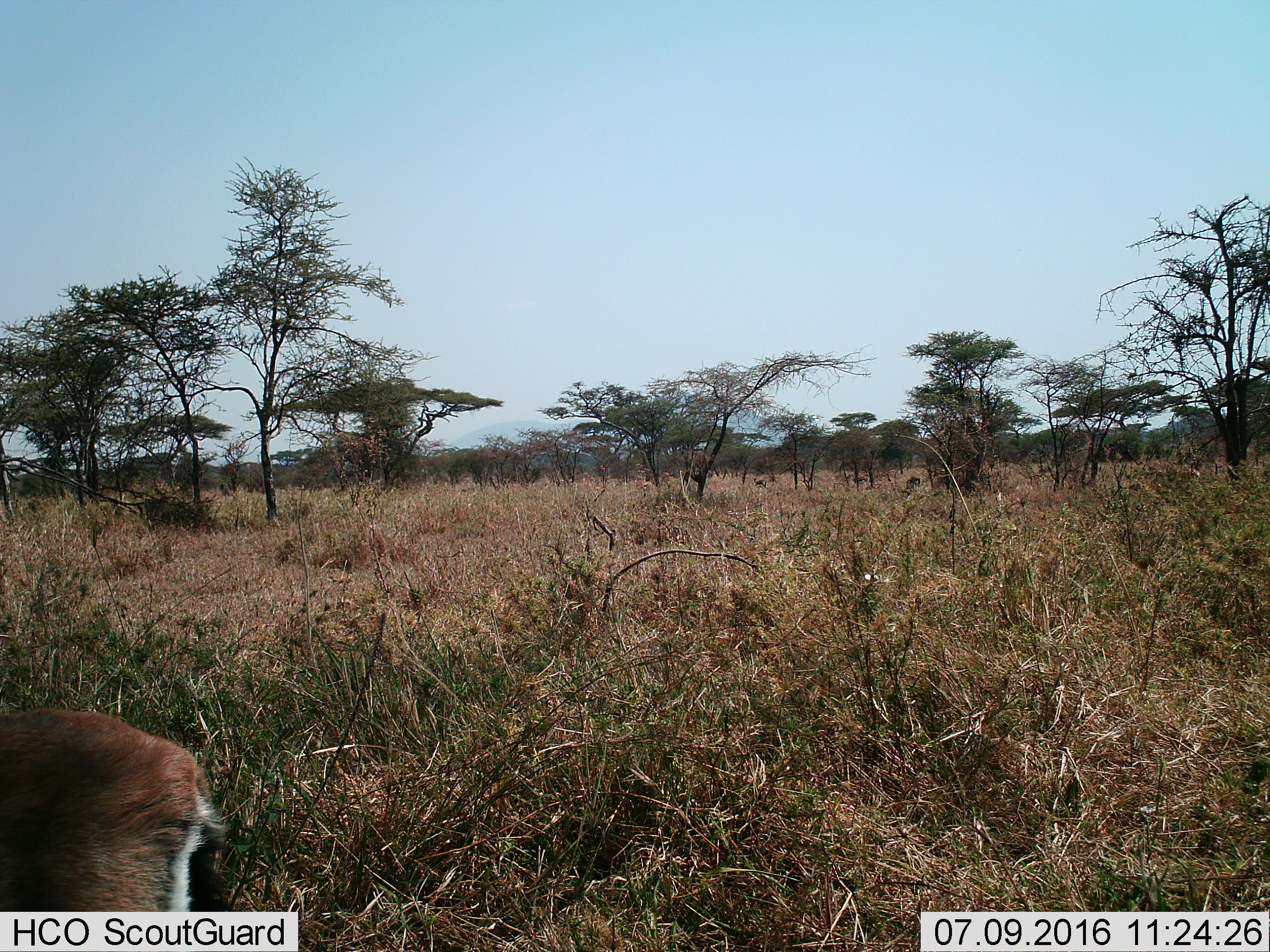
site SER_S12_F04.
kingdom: Animalia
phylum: Chordata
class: Mammalia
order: Artiodactyla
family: Bovidae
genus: Eudorcas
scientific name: Eudorcas thomsonii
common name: thomson's gazelle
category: gazellethomsons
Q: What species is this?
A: Gazellethomsons (thomson's gazelle) (Eudorcas thomsonii).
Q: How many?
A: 4.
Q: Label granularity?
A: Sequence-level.